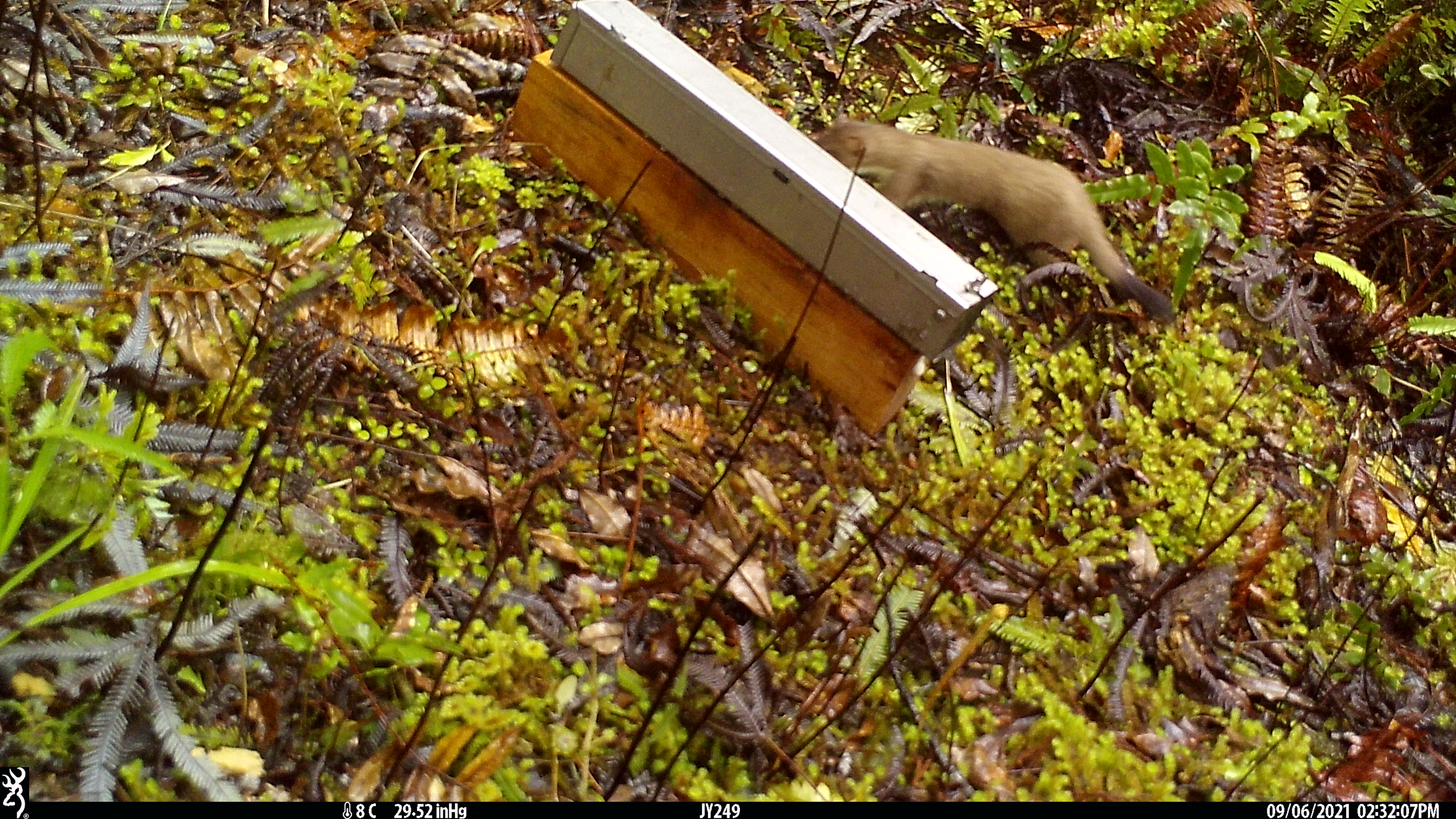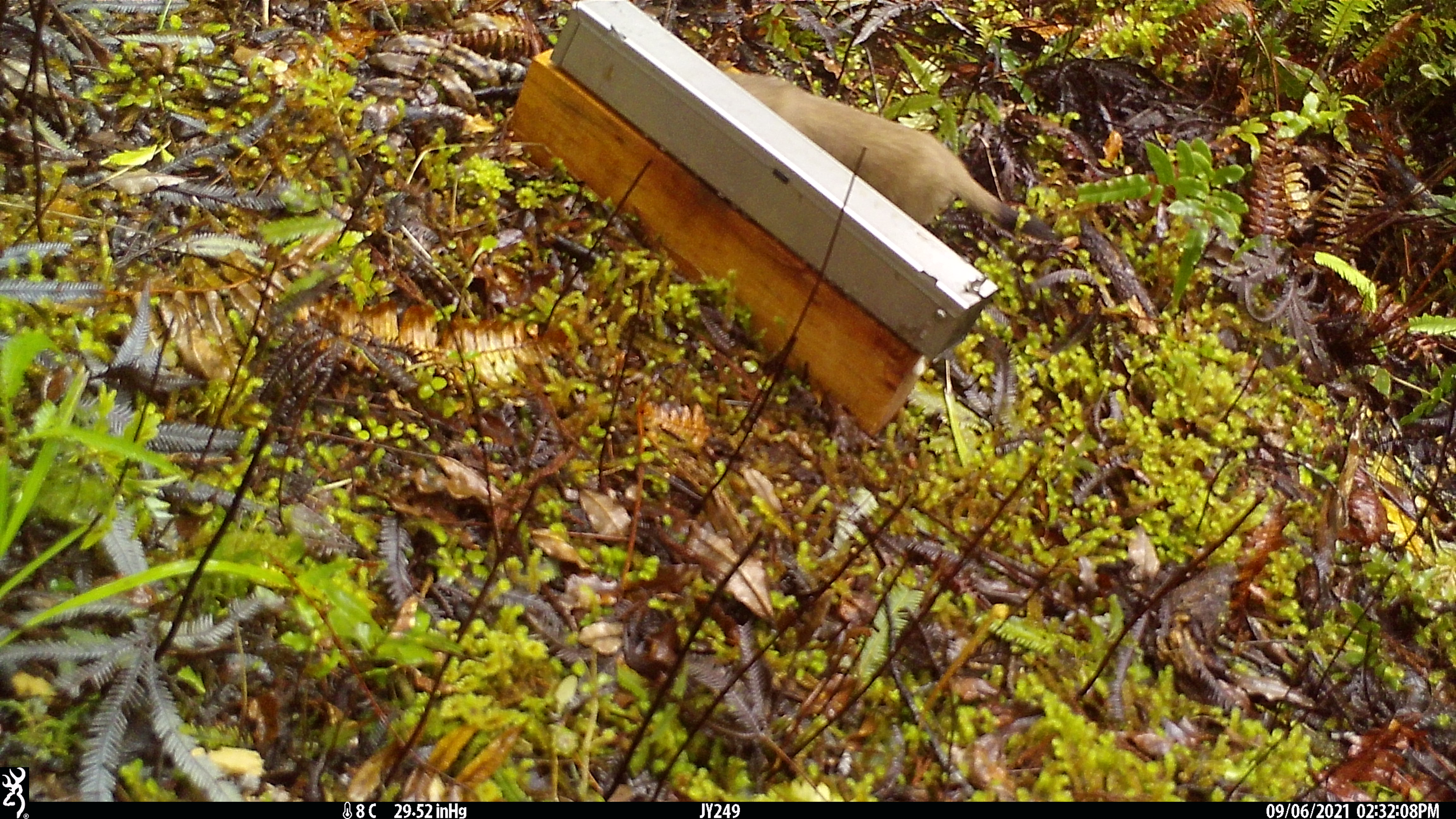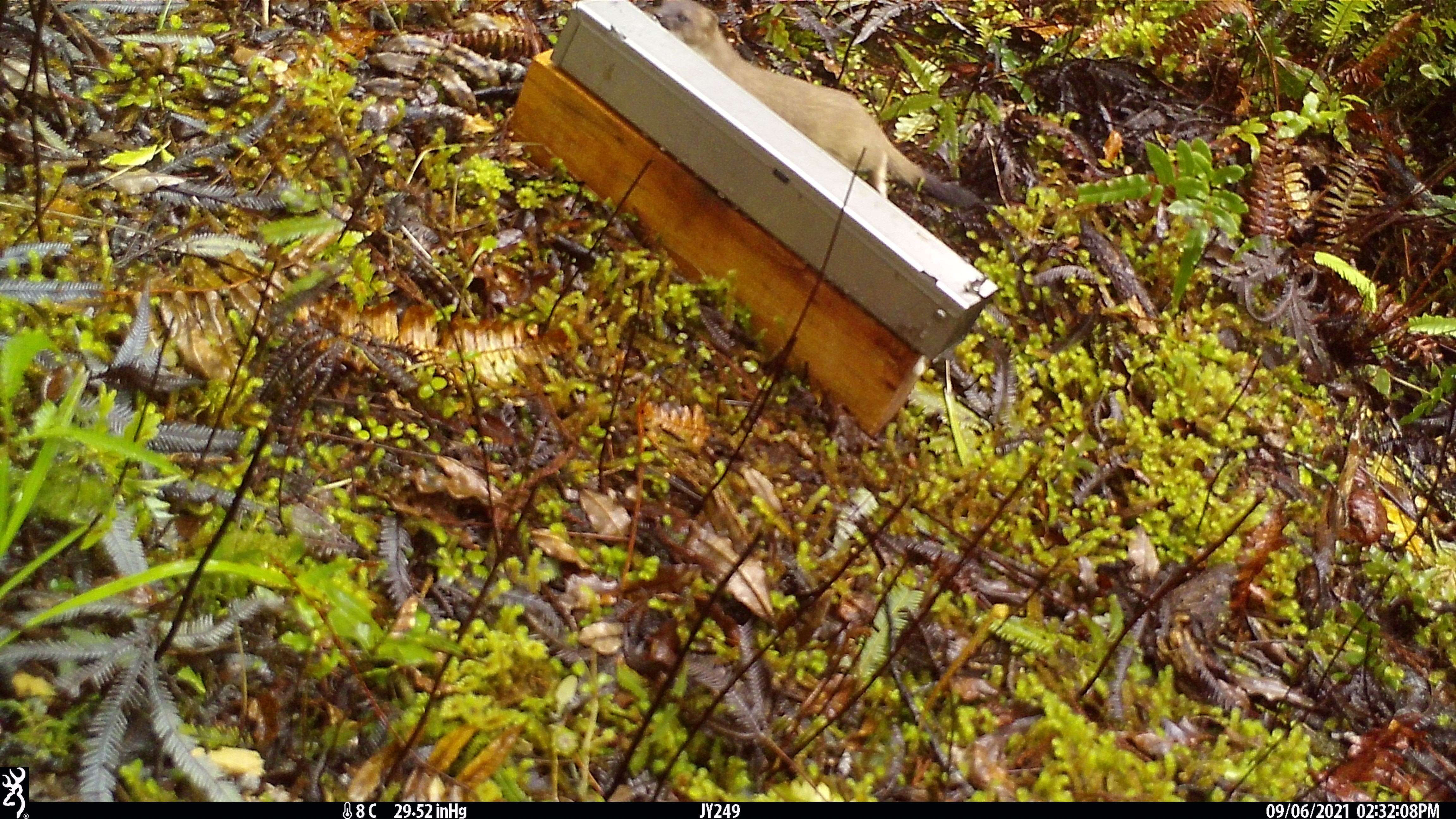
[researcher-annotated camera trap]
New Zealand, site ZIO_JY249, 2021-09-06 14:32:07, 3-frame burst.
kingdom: Animalia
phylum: Chordata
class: Mammalia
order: Carnivora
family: Mustelidae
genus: Mustela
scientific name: Mustela erminea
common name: stoat